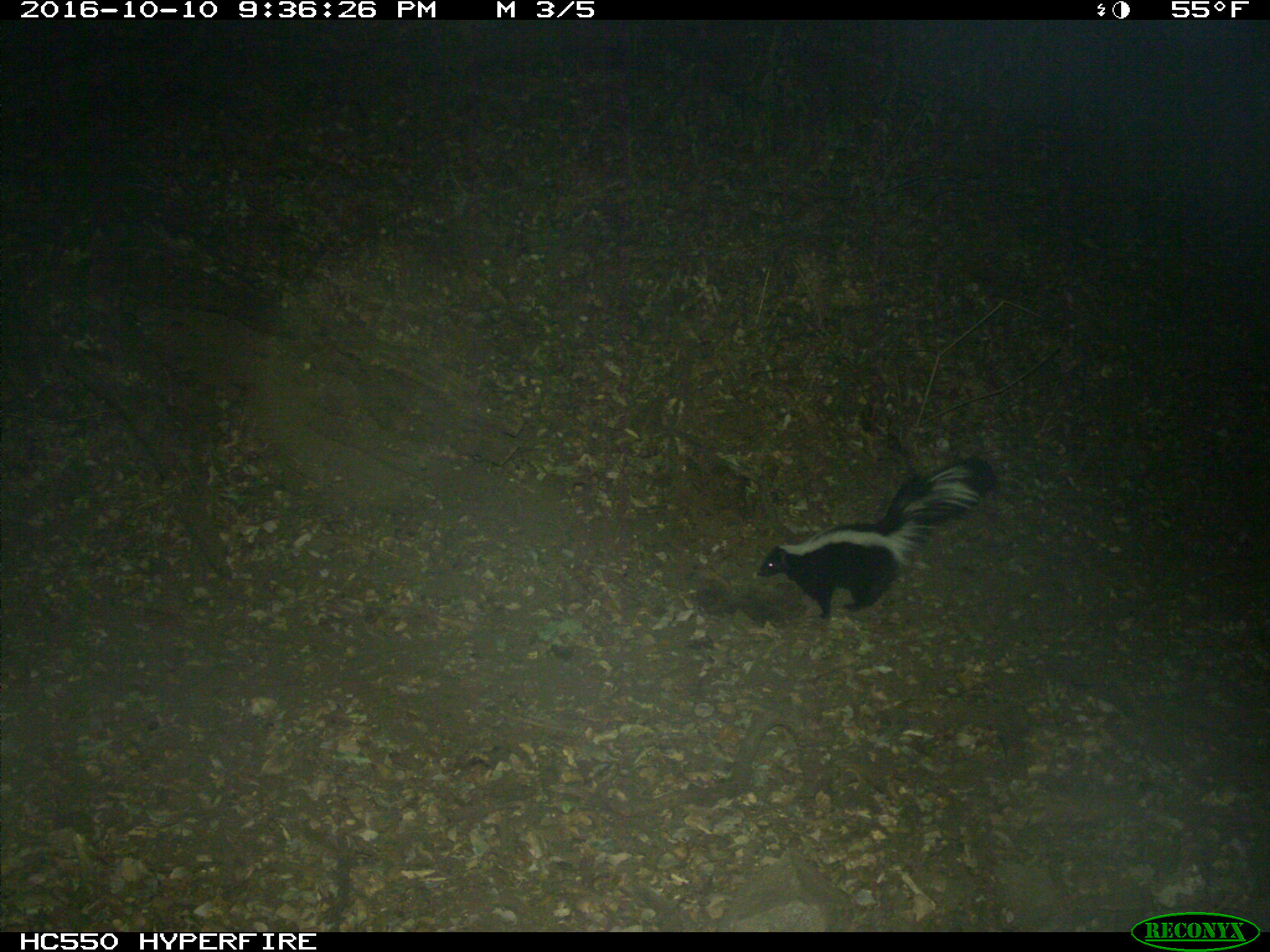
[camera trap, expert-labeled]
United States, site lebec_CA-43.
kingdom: Animalia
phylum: Chordata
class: Mammalia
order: Carnivora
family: Mephitidae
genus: Mephitis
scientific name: Mephitis mephitis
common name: striped skunk